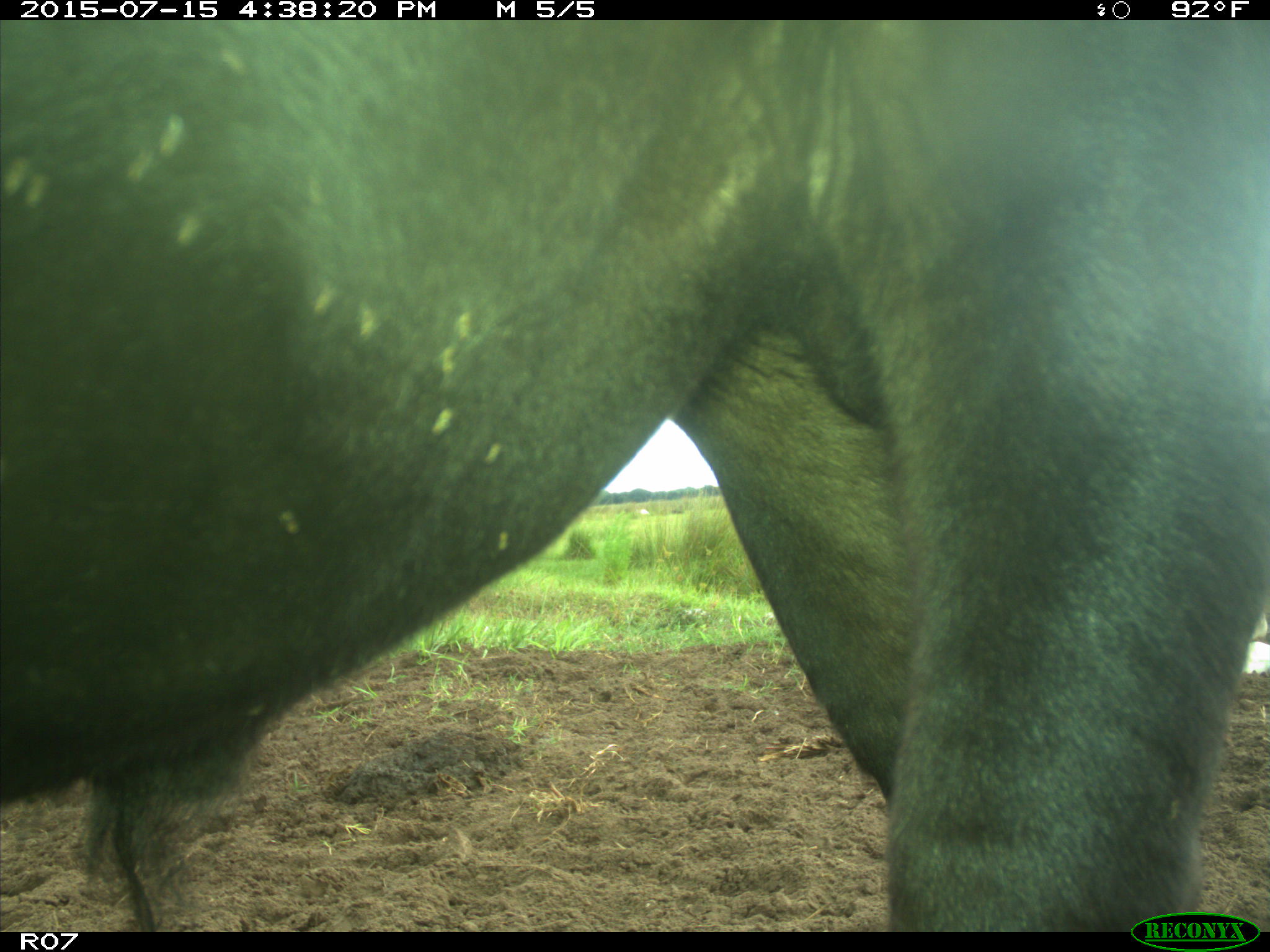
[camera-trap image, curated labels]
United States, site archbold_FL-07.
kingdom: Animalia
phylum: Chordata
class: Mammalia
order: Artiodactyla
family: Bovidae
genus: Bos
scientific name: Bos taurus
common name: domestic cow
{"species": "Bos taurus (domestic cow)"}